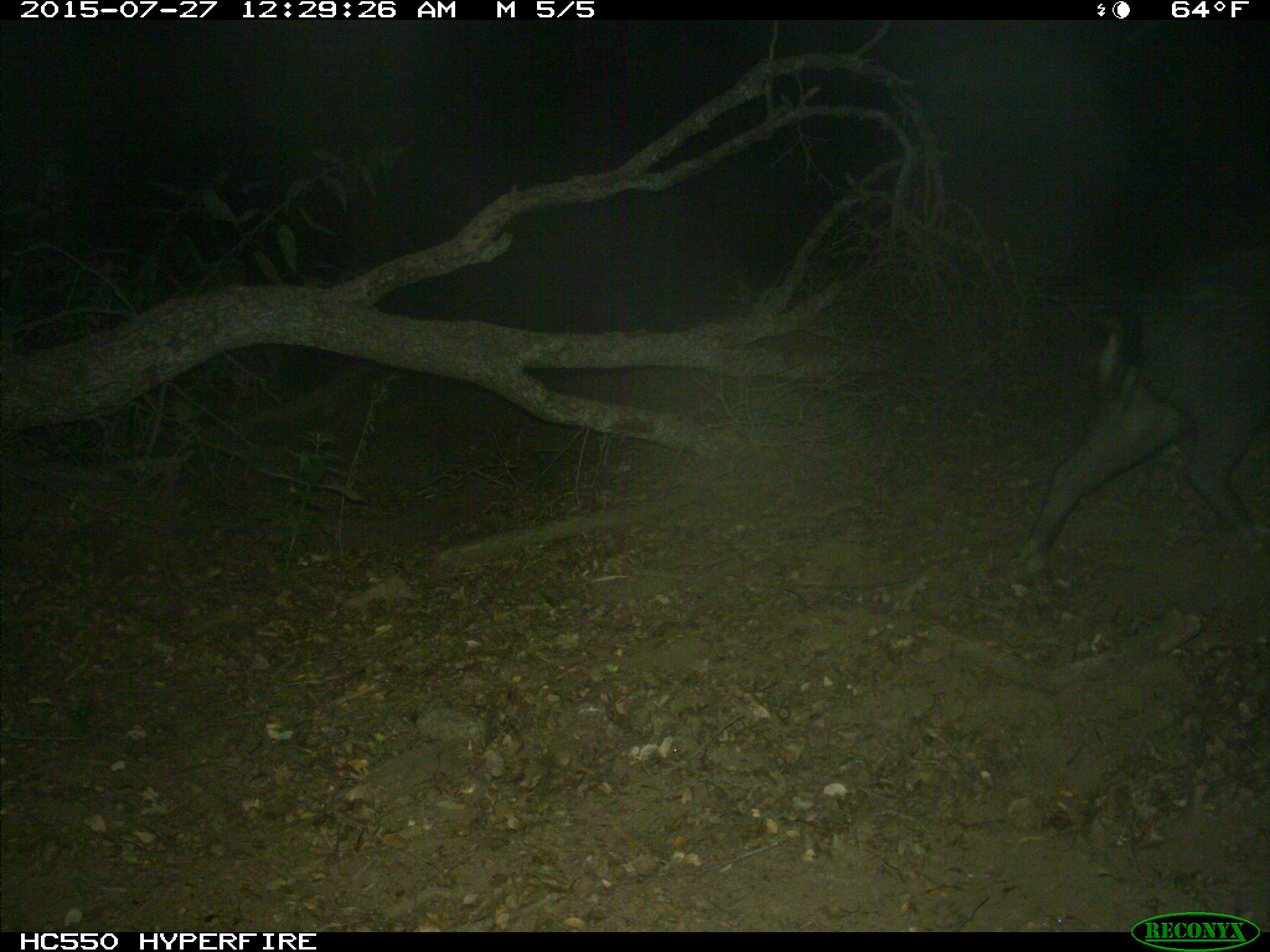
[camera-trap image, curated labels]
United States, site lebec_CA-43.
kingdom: Animalia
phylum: Chordata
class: Mammalia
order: Artiodactyla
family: Suidae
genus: Sus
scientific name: Sus scrofa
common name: wild boar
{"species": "Sus scrofa (wild boar)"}